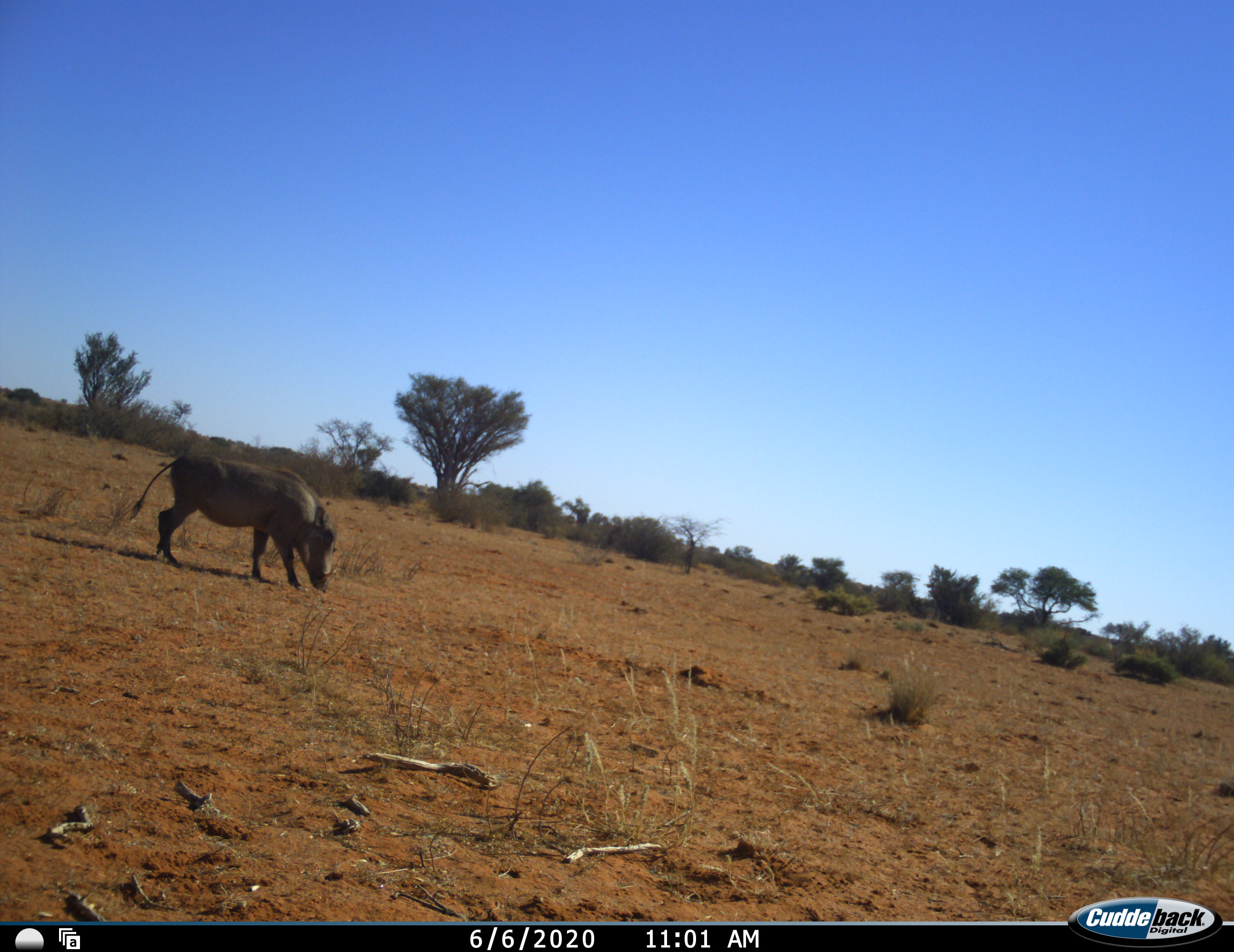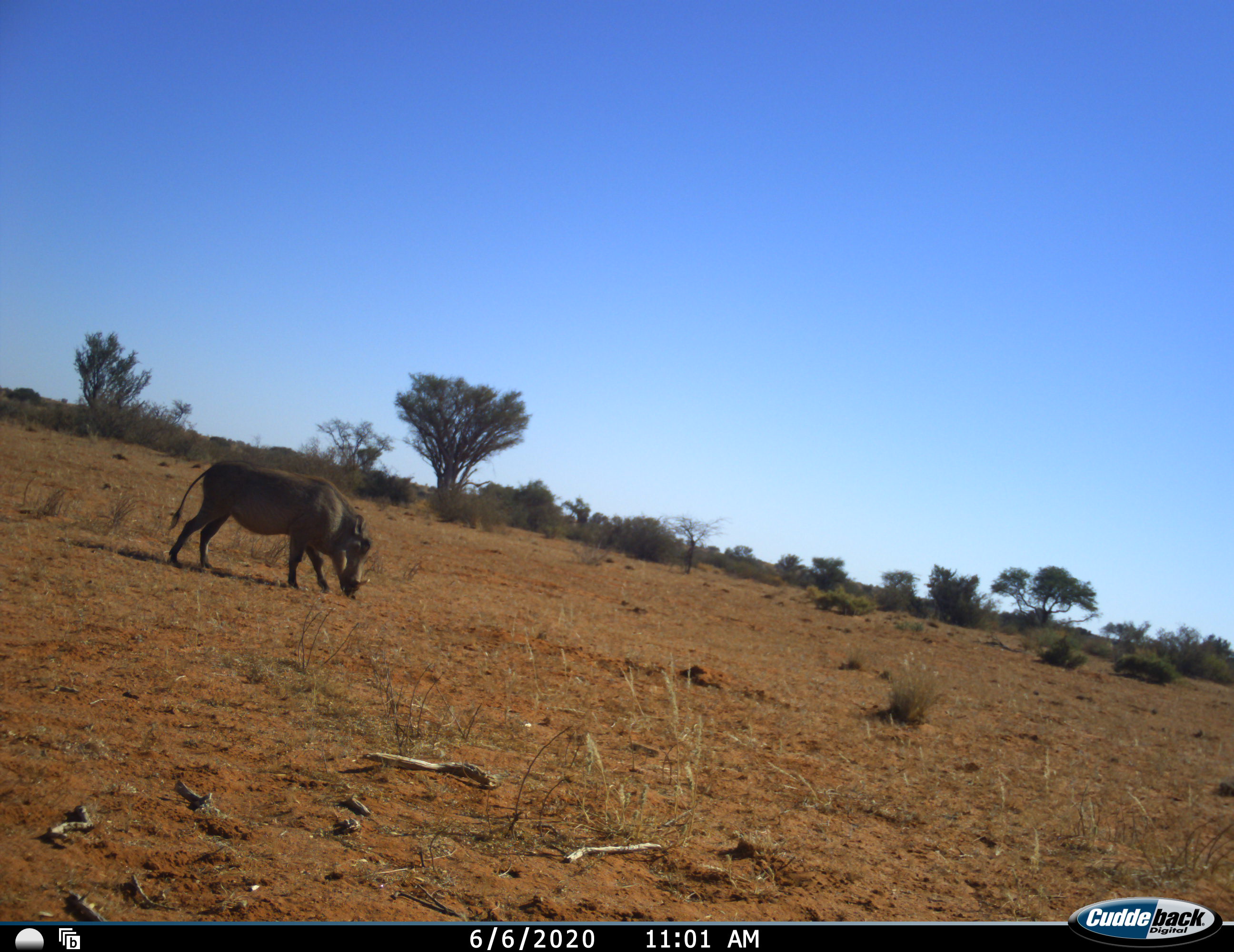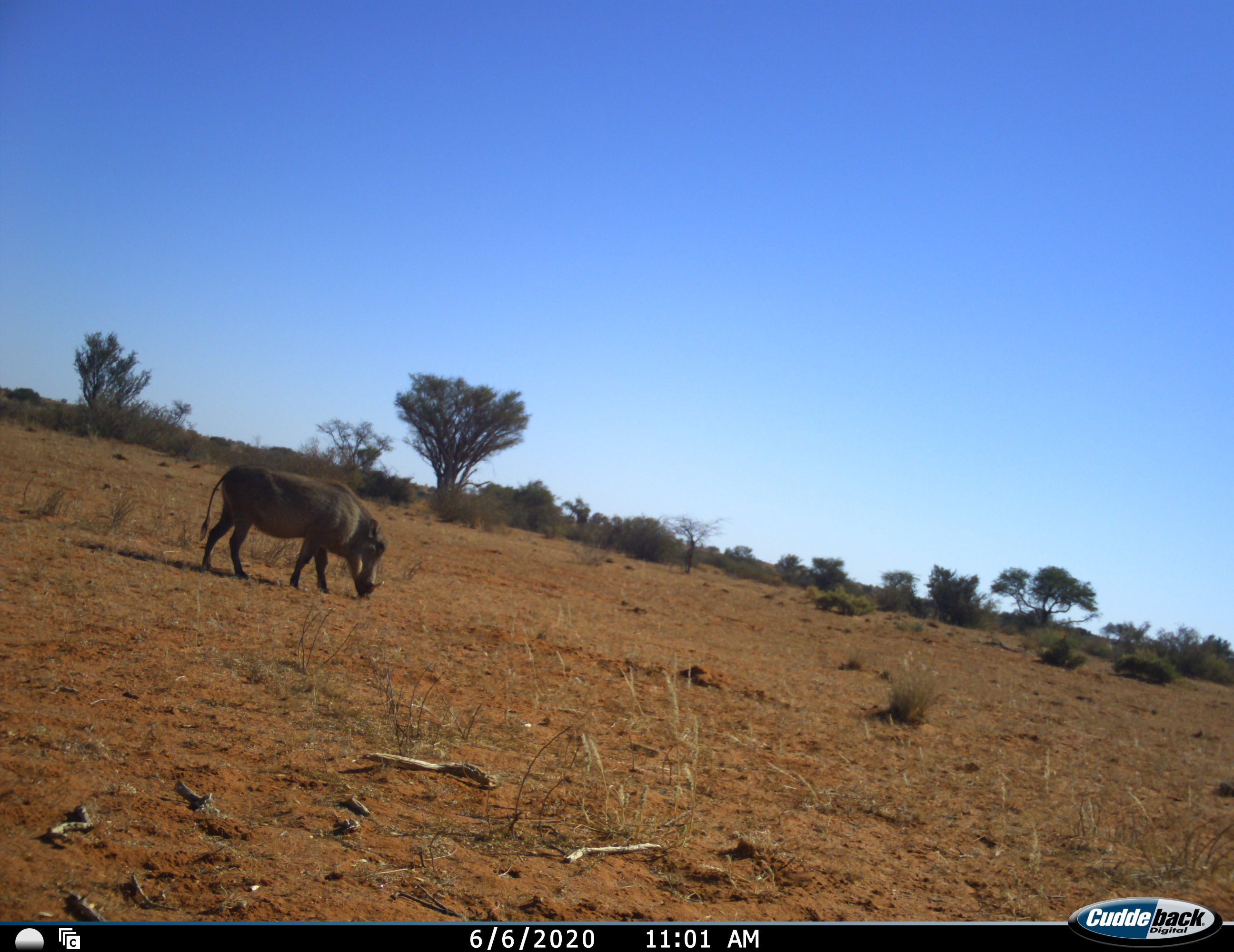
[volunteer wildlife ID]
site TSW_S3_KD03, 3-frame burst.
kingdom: Animalia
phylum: Chordata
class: Mammalia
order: Artiodactyla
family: Suidae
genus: Phacochoerus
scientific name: Phacochoerus africanus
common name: warthog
Warthog (Phacochoerus africanus), count 1. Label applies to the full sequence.